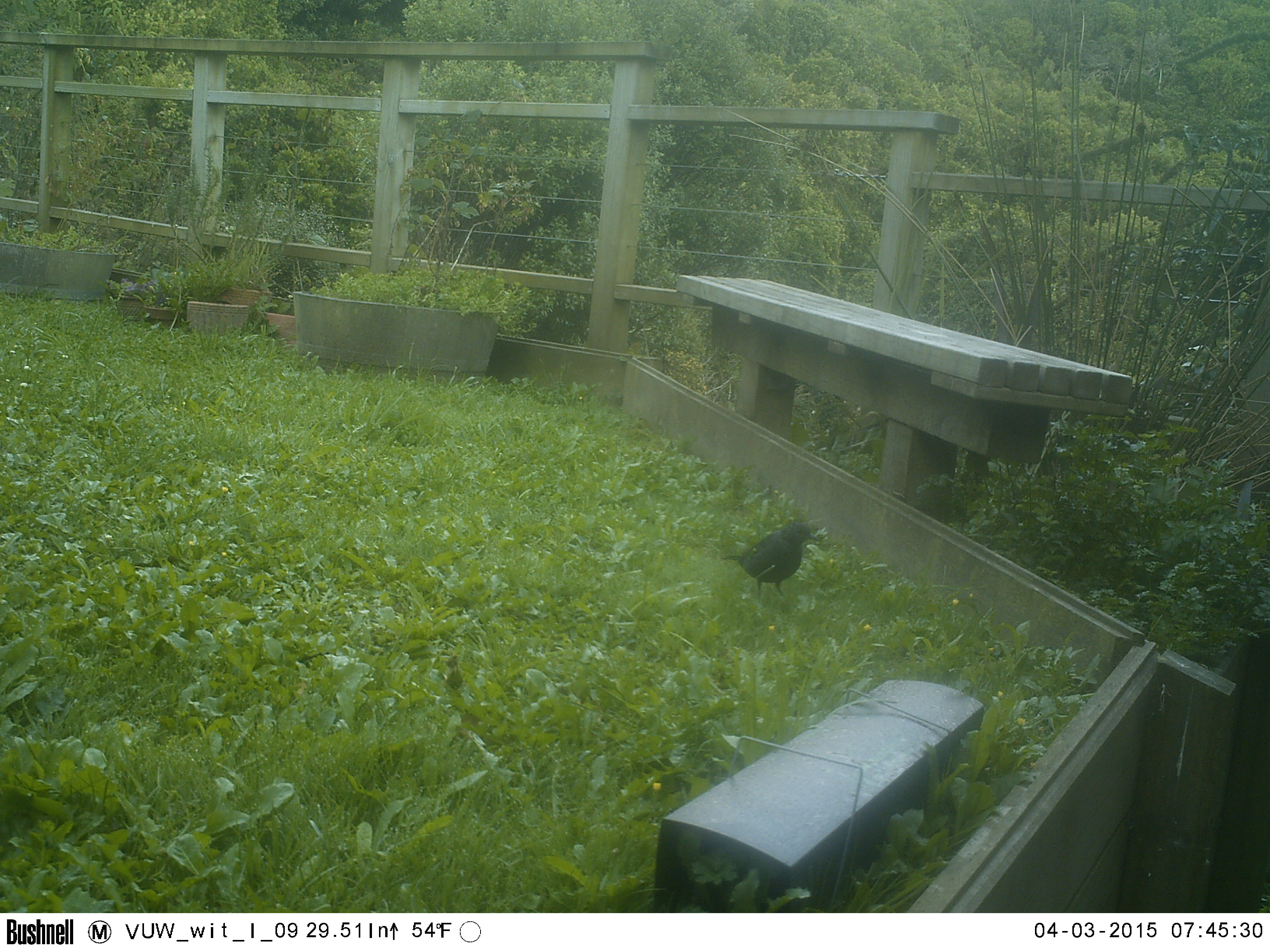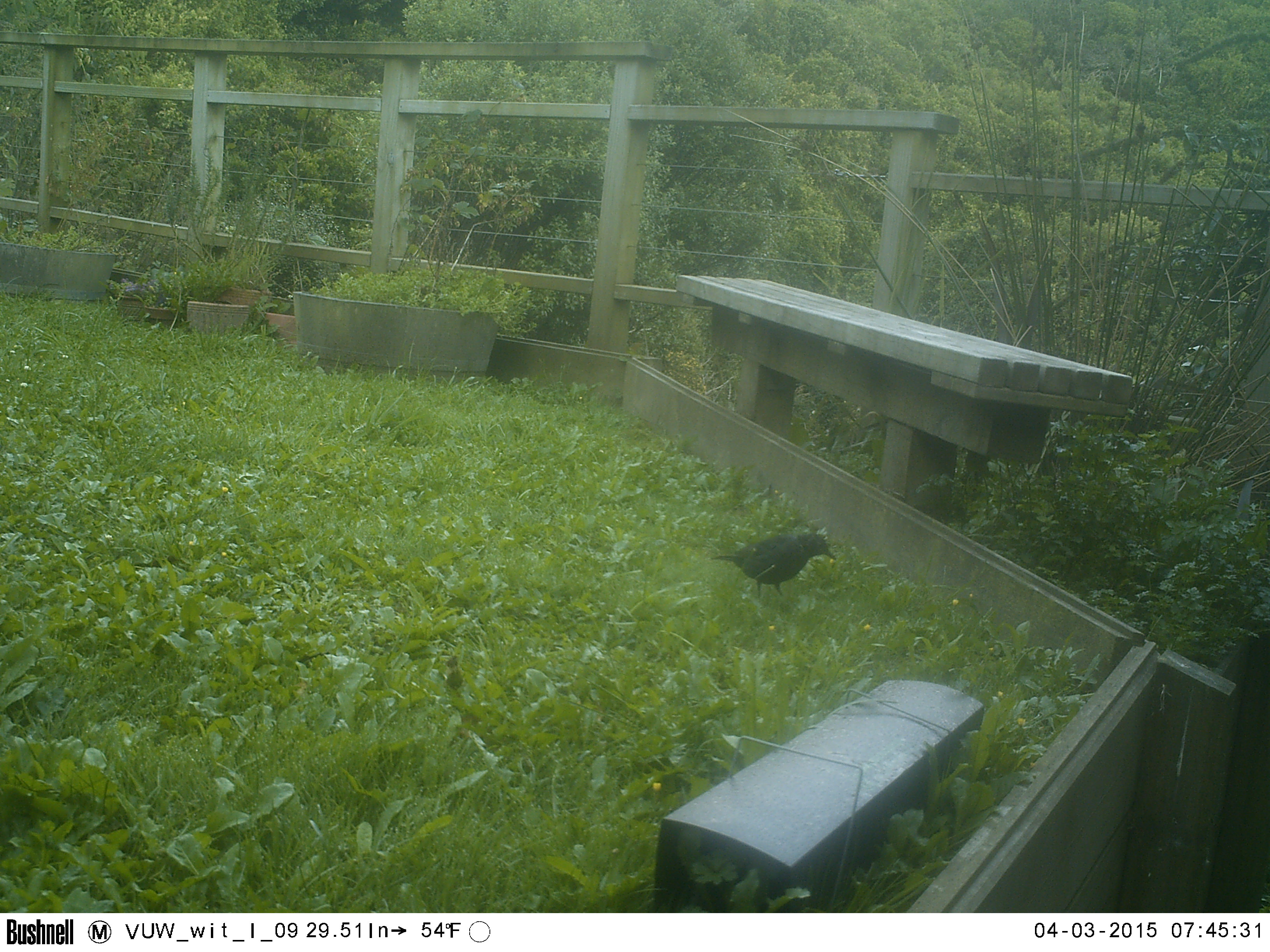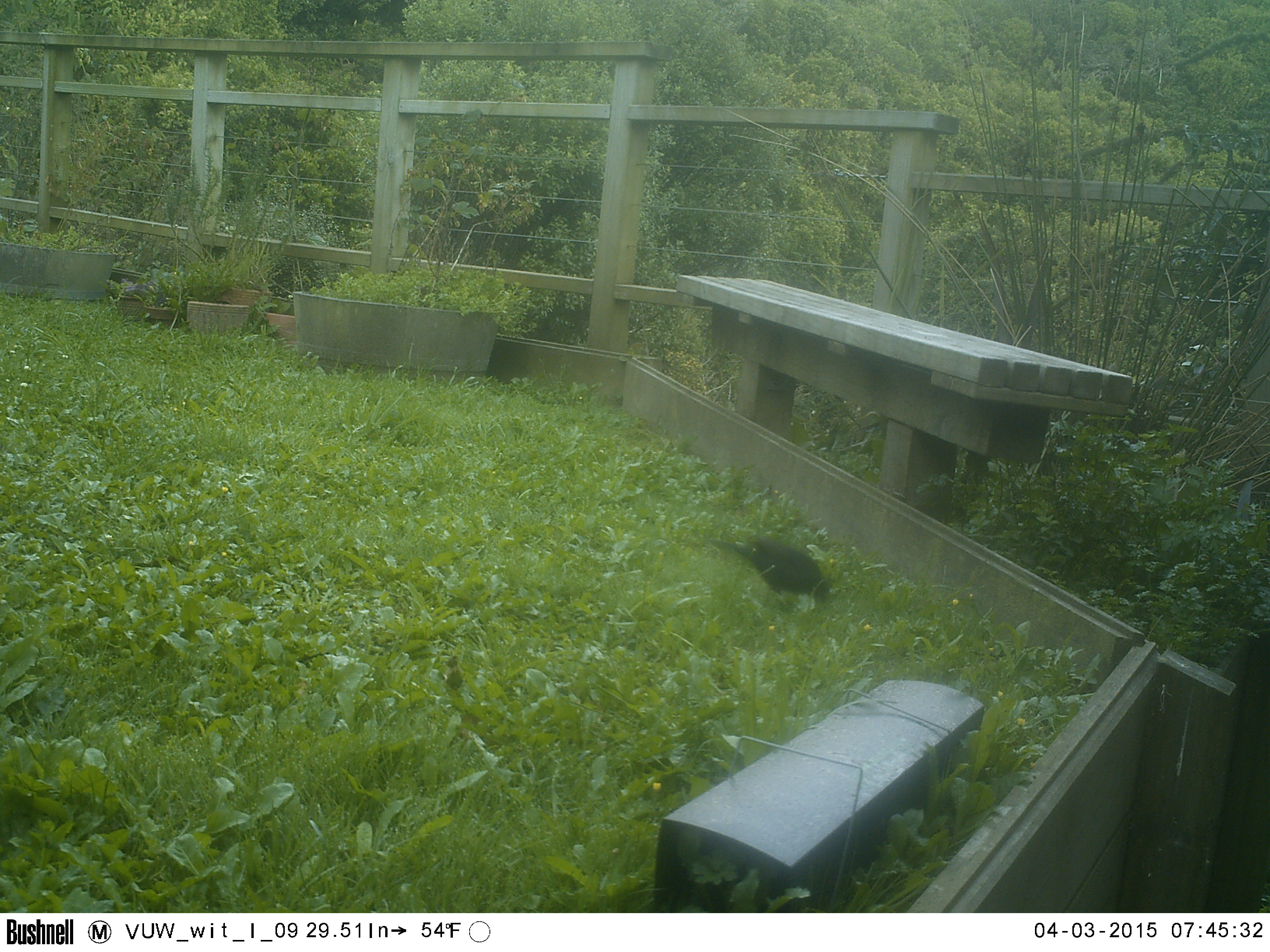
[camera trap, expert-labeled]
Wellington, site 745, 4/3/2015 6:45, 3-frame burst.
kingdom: Animalia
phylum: Chordata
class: Aves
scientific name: Aves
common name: bird